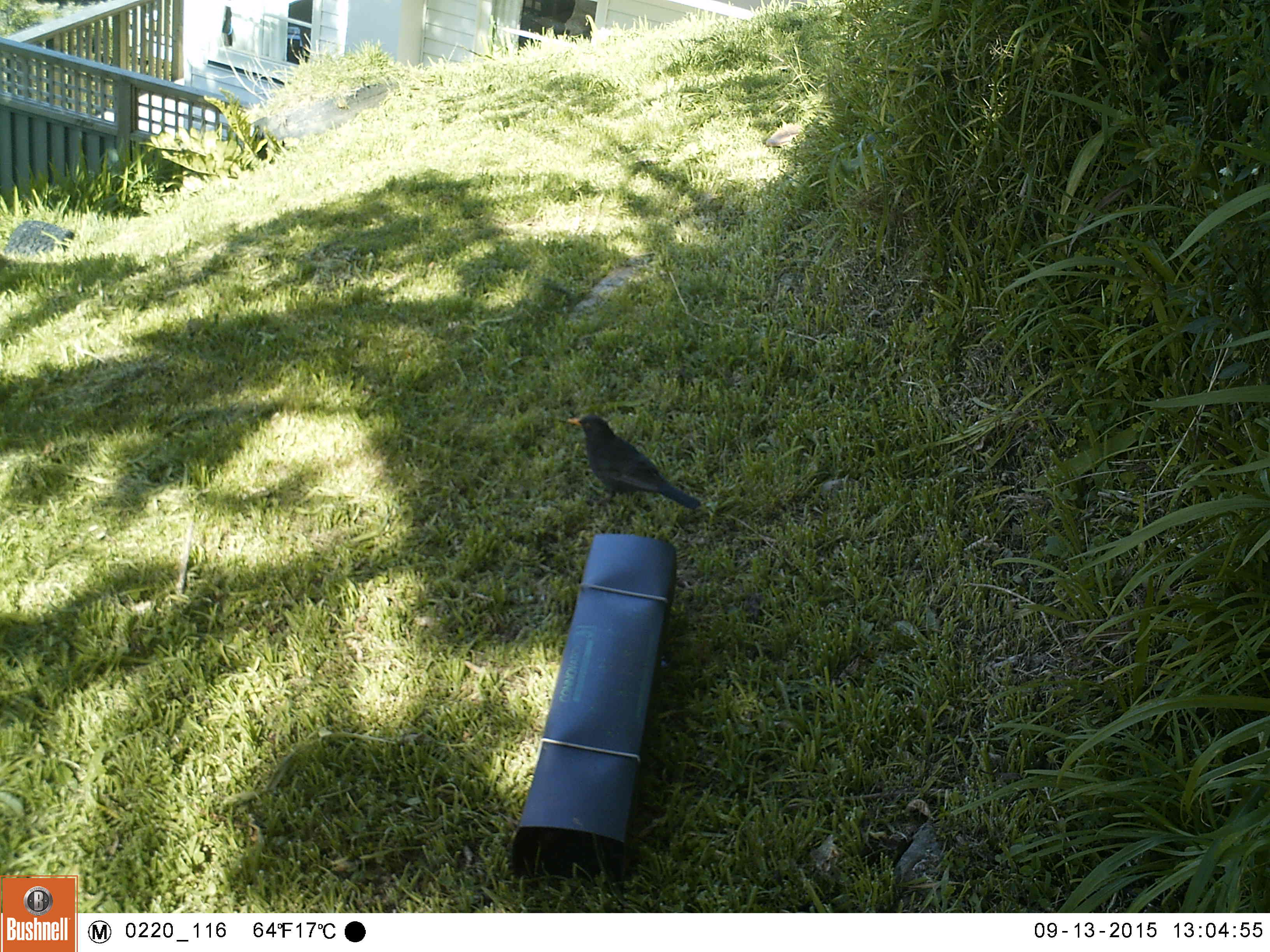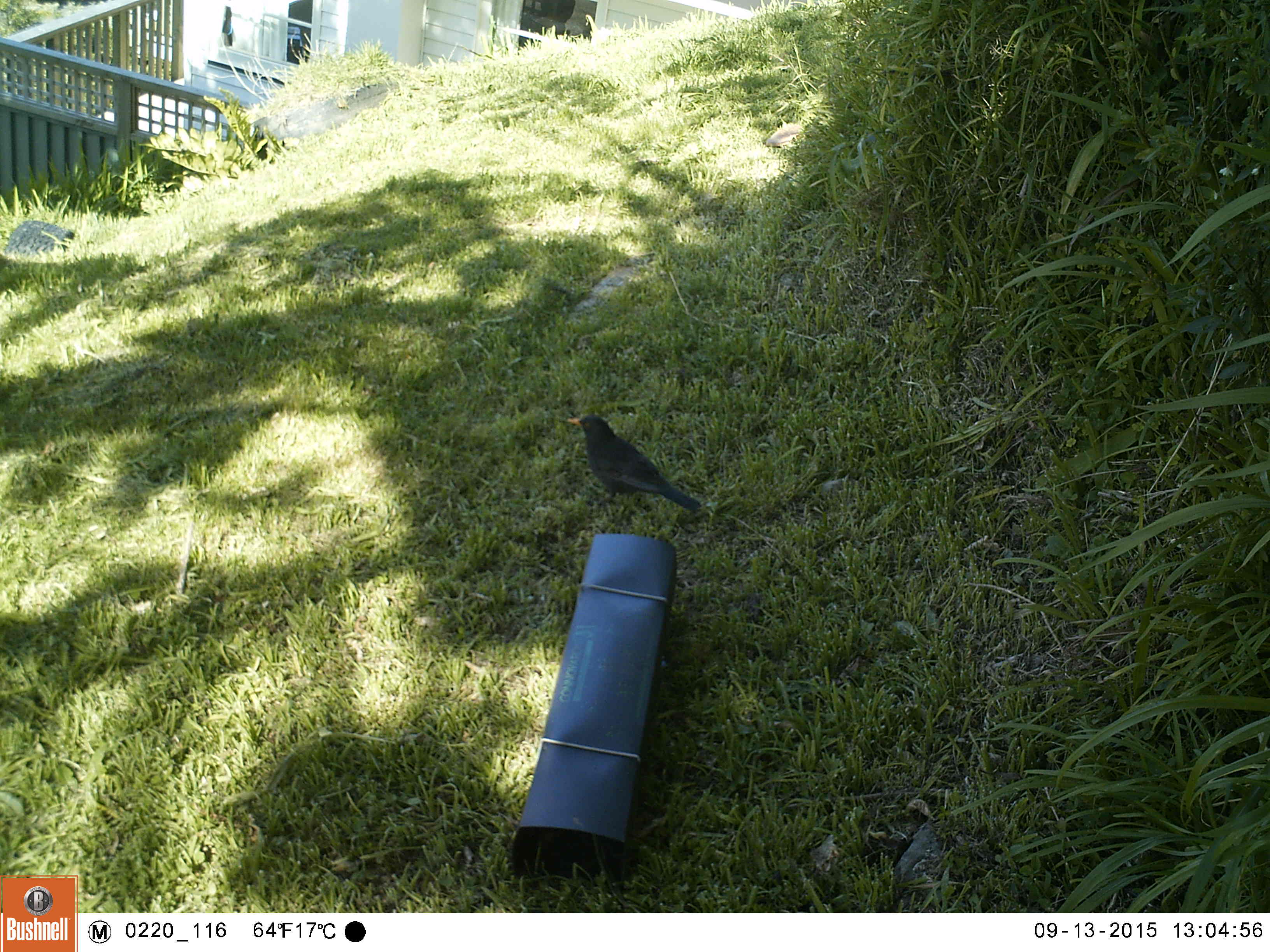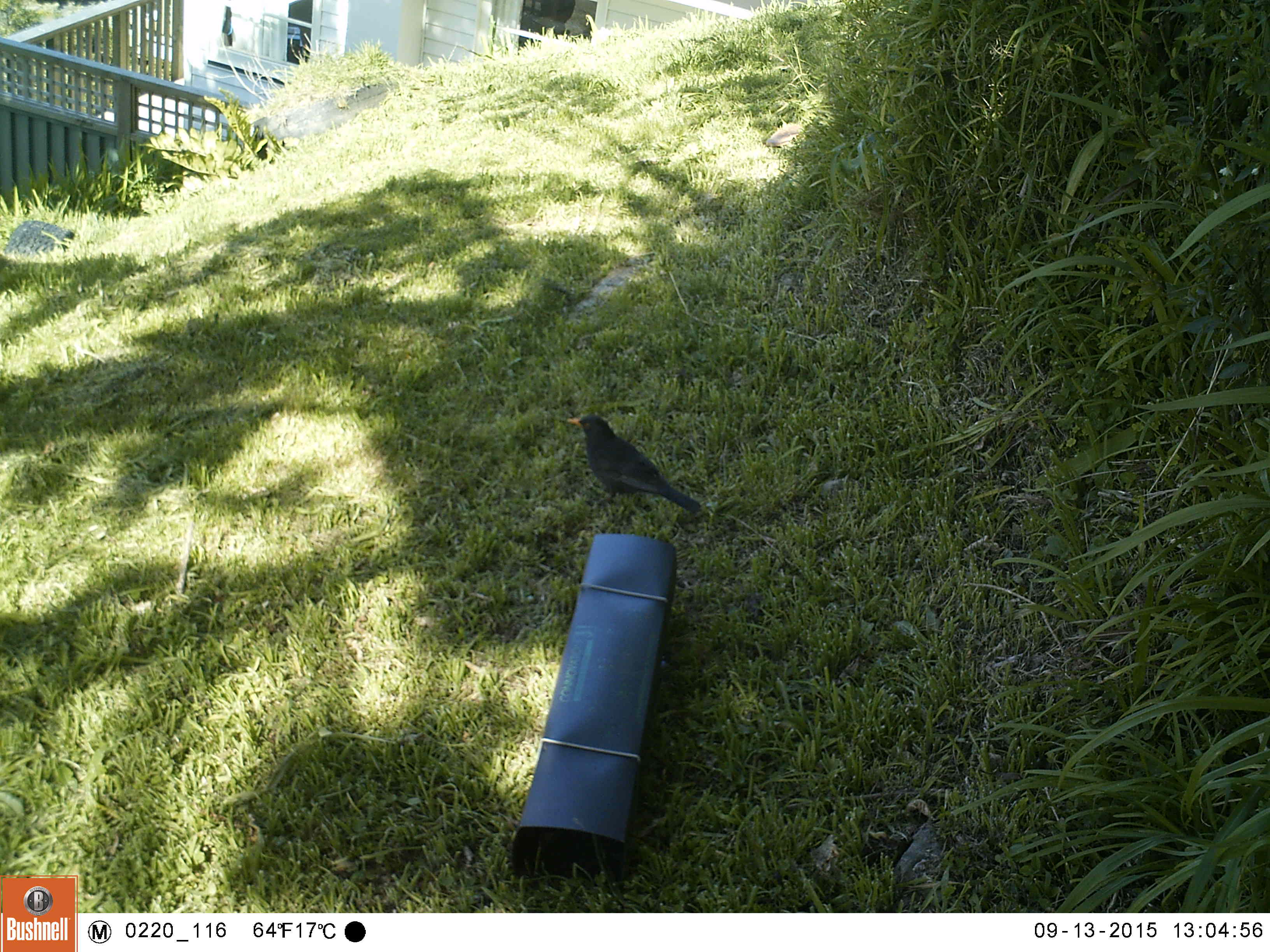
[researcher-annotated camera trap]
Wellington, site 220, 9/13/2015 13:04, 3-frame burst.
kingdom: Animalia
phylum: Chordata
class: Aves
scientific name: Aves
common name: bird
Bird (Aves).